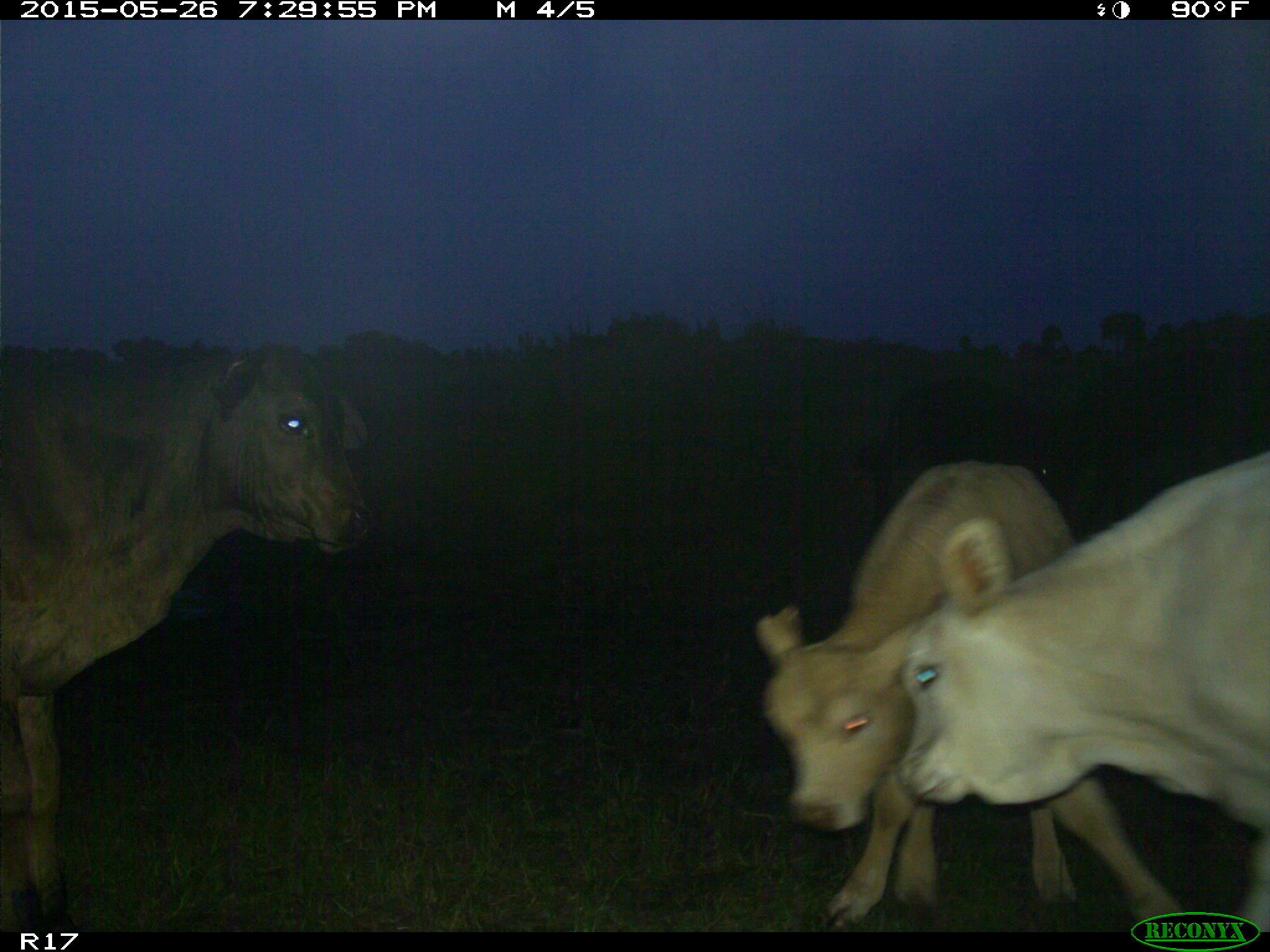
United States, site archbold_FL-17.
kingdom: Animalia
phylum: Chordata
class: Mammalia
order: Artiodactyla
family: Bovidae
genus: Bos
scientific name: Bos taurus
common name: domestic cow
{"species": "Bos taurus (domestic cow)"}